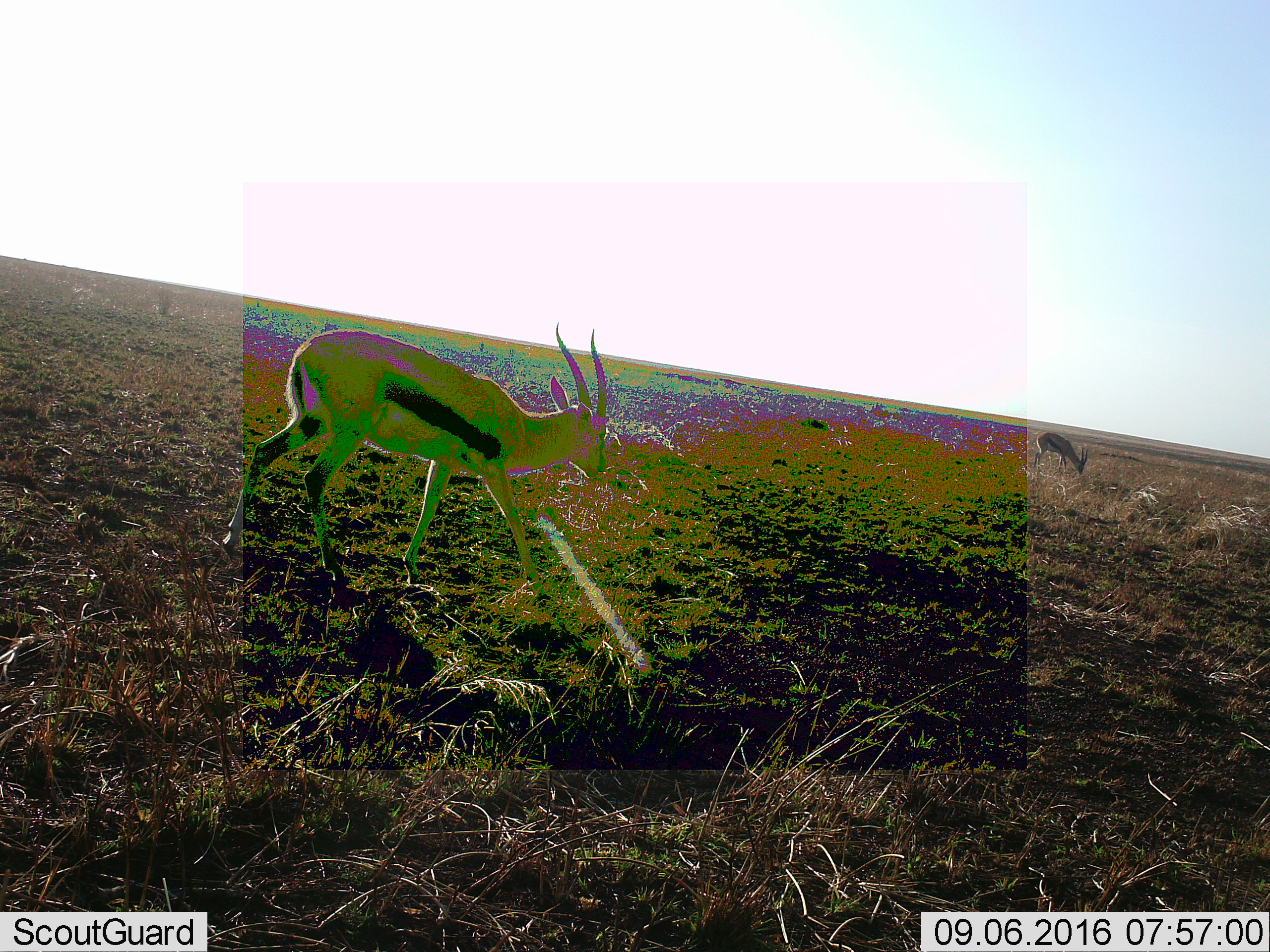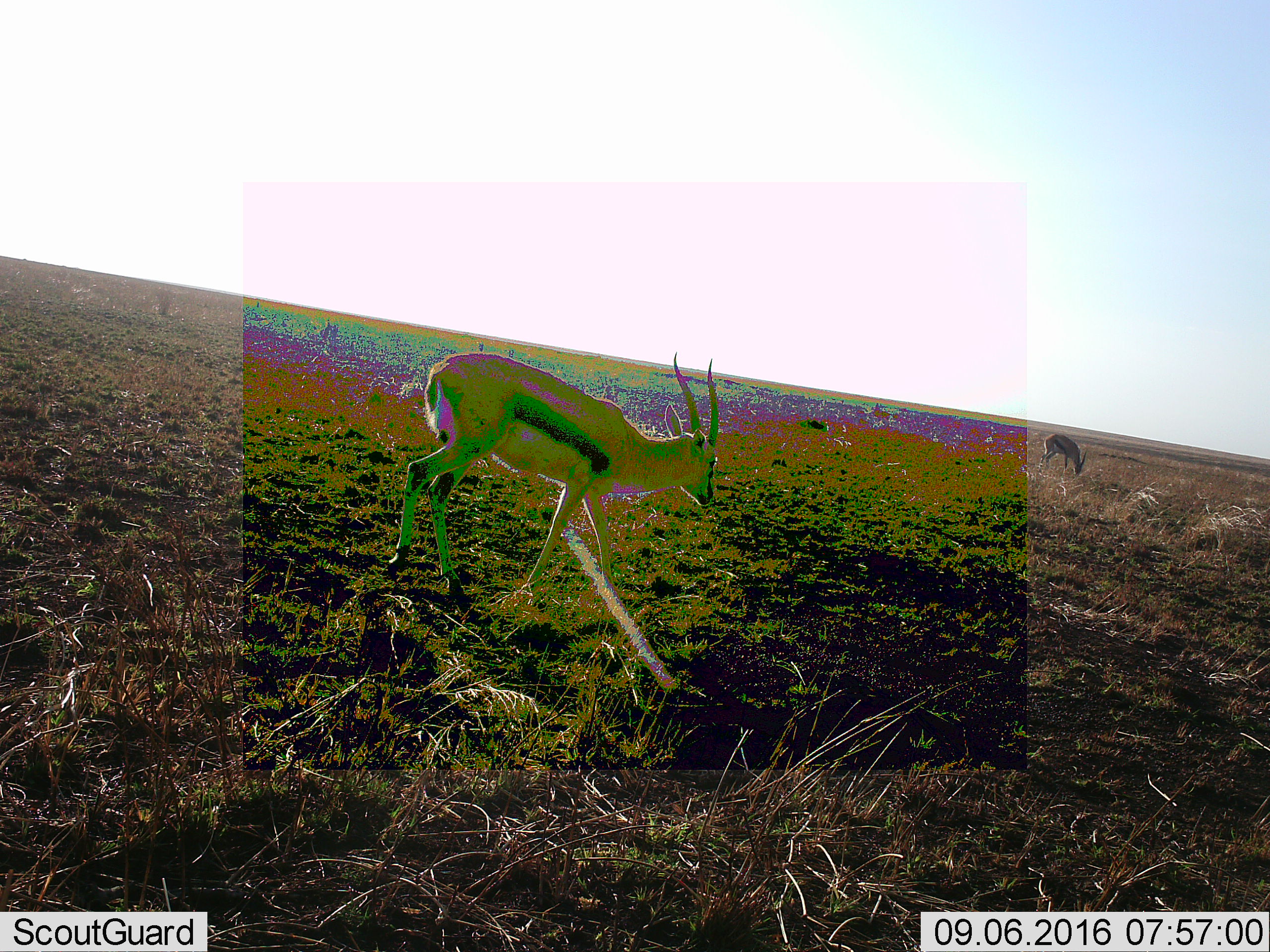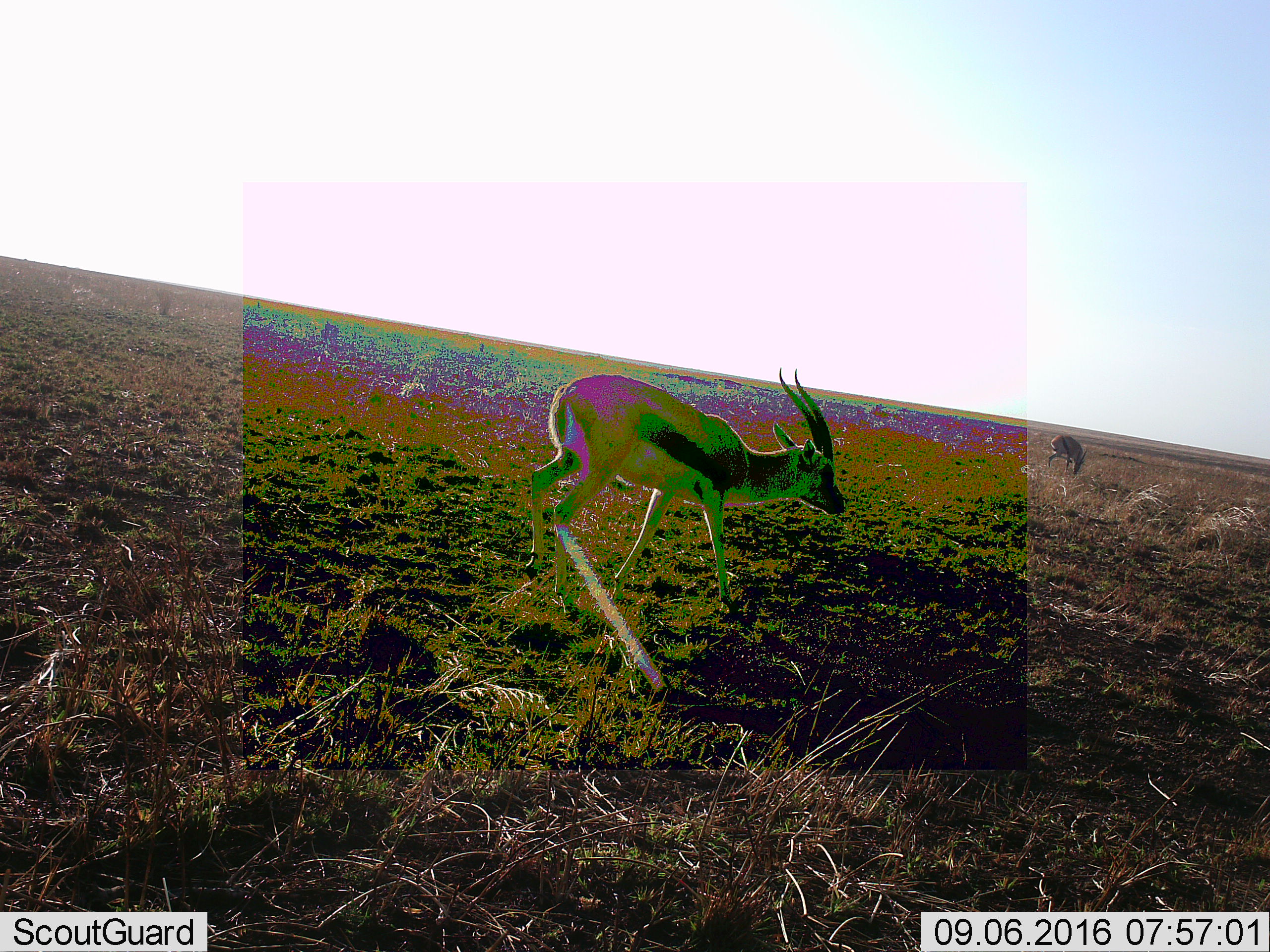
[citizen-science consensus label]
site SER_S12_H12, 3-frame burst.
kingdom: Animalia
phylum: Chordata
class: Mammalia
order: Artiodactyla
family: Bovidae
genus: Eudorcas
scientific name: Eudorcas thomsonii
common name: thomson's gazelle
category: gazellethomsons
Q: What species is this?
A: Gazellethomsons (thomson's gazelle) (Eudorcas thomsonii).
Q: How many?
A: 2.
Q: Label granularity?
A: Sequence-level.